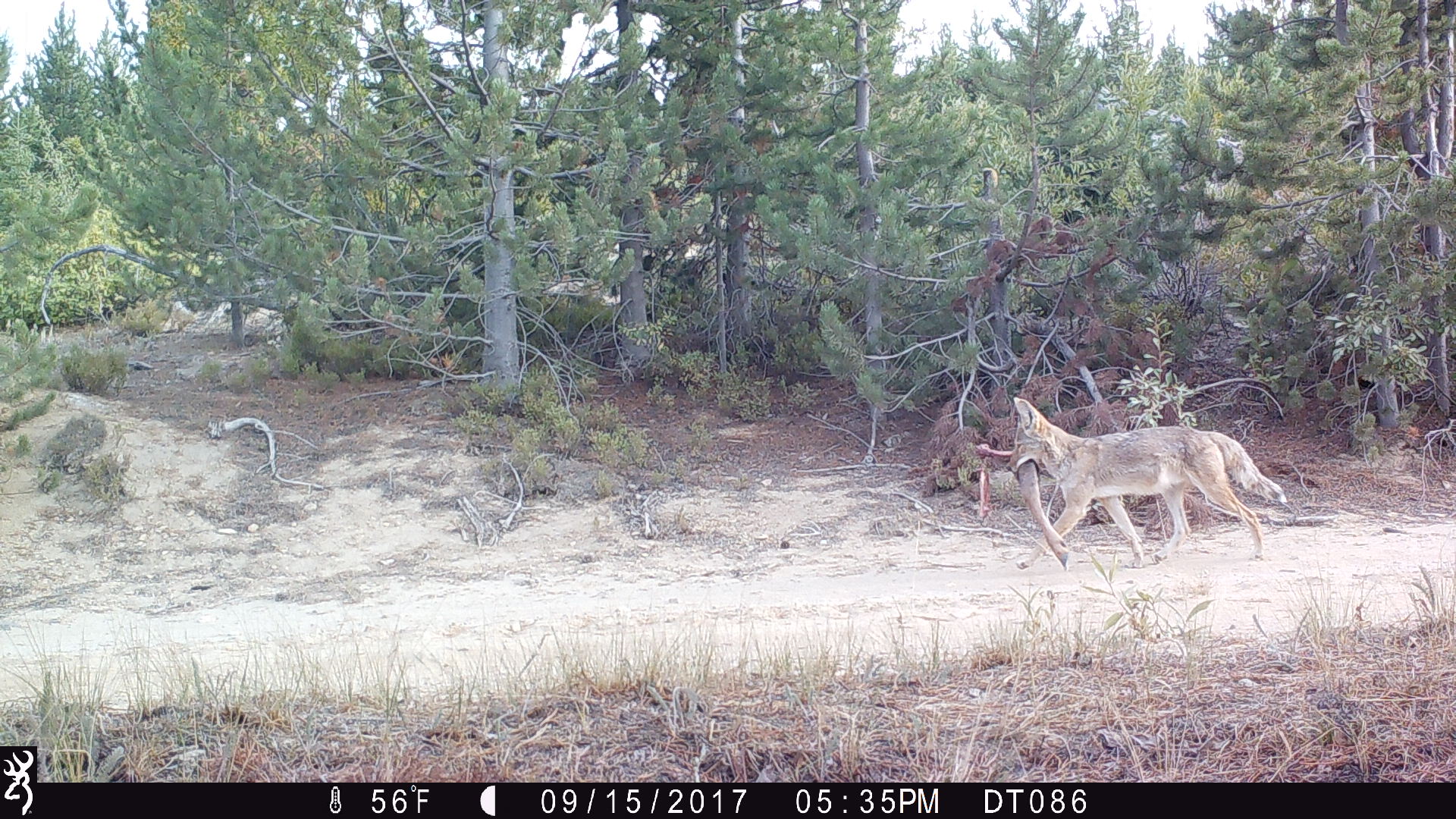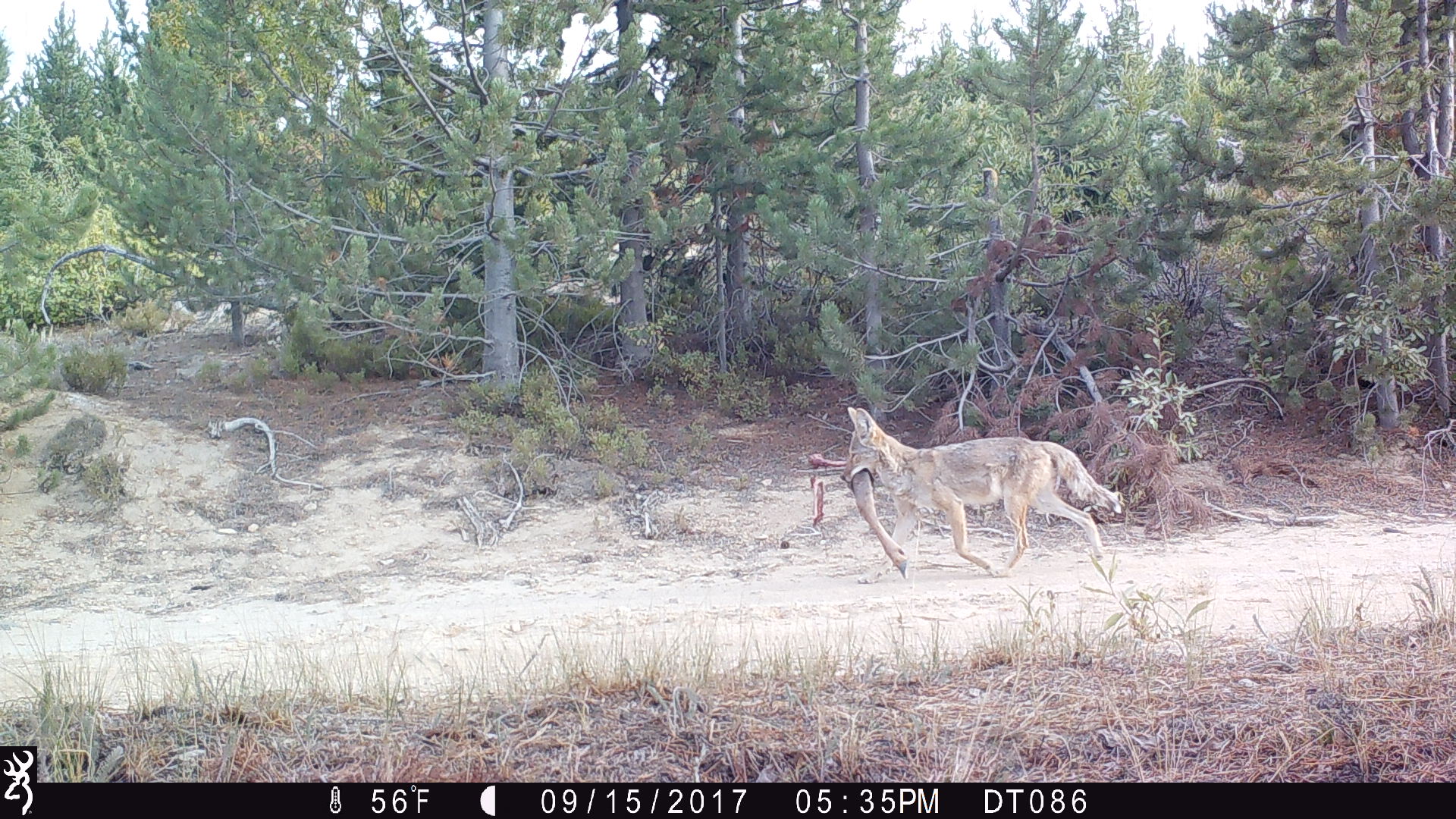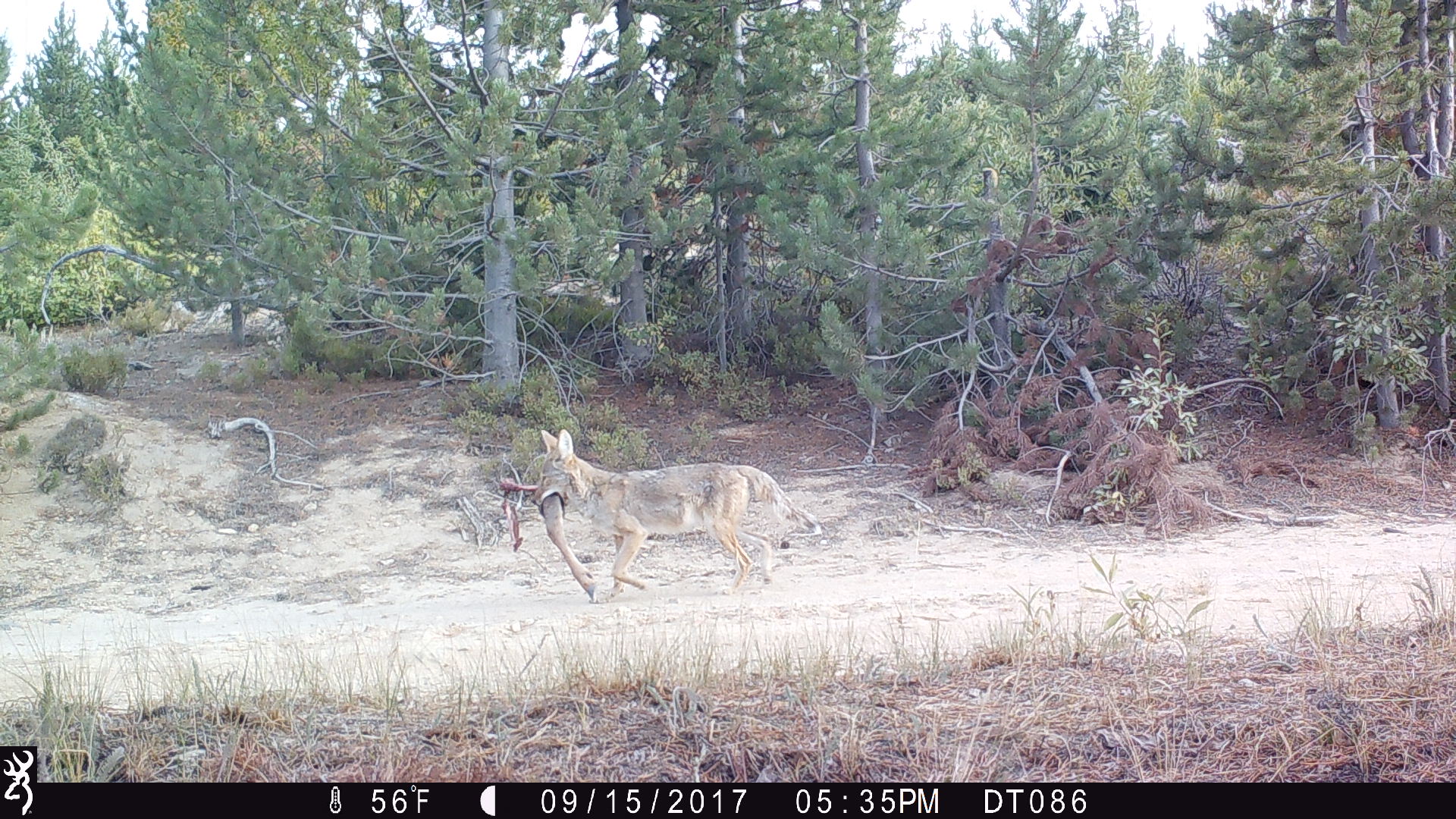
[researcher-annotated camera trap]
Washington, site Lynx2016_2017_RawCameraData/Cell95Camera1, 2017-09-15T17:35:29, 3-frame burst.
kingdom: Animalia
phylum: Chordata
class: Mammalia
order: Carnivora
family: Canidae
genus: Canis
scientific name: Canis latrans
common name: coyote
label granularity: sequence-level